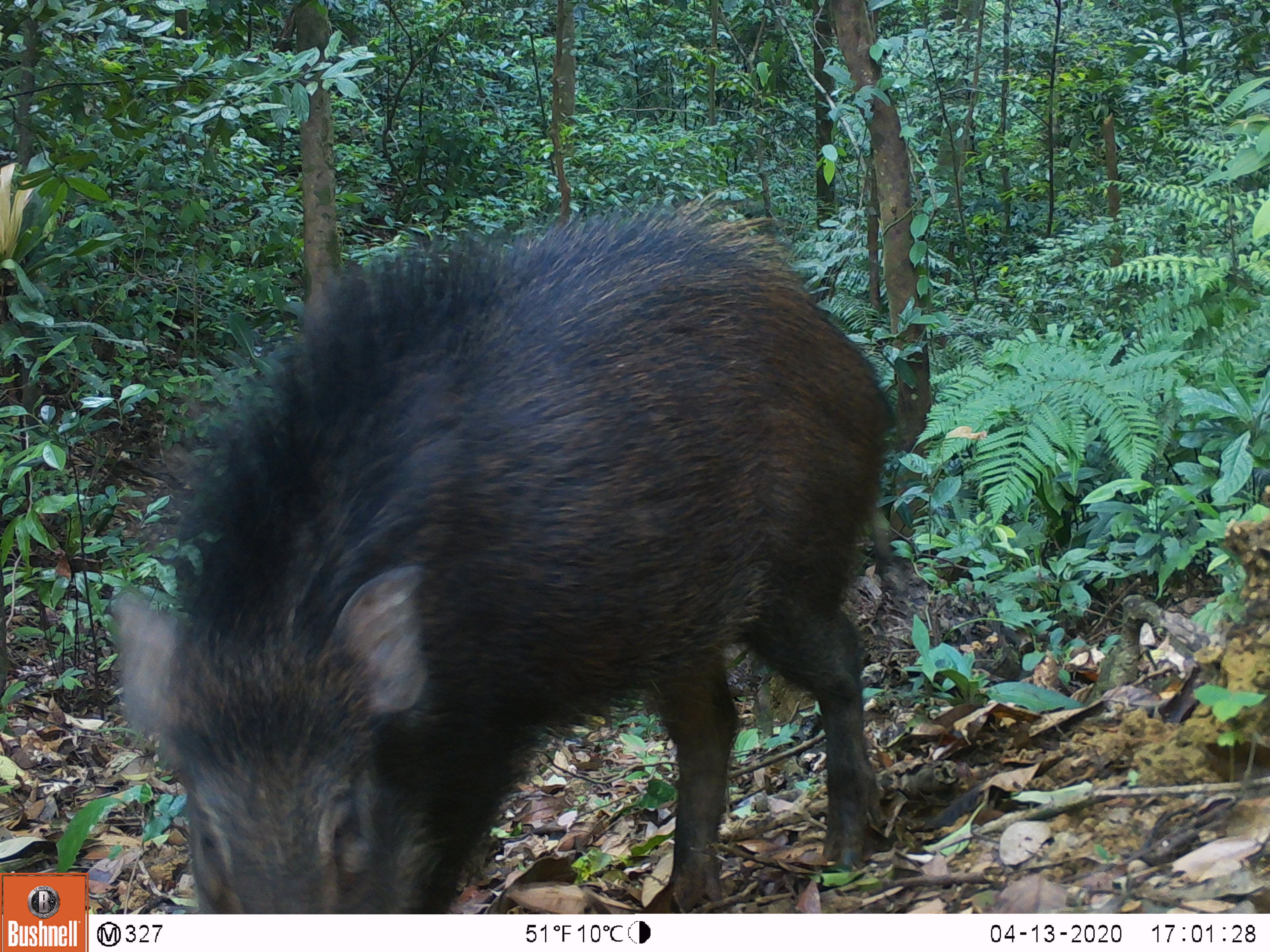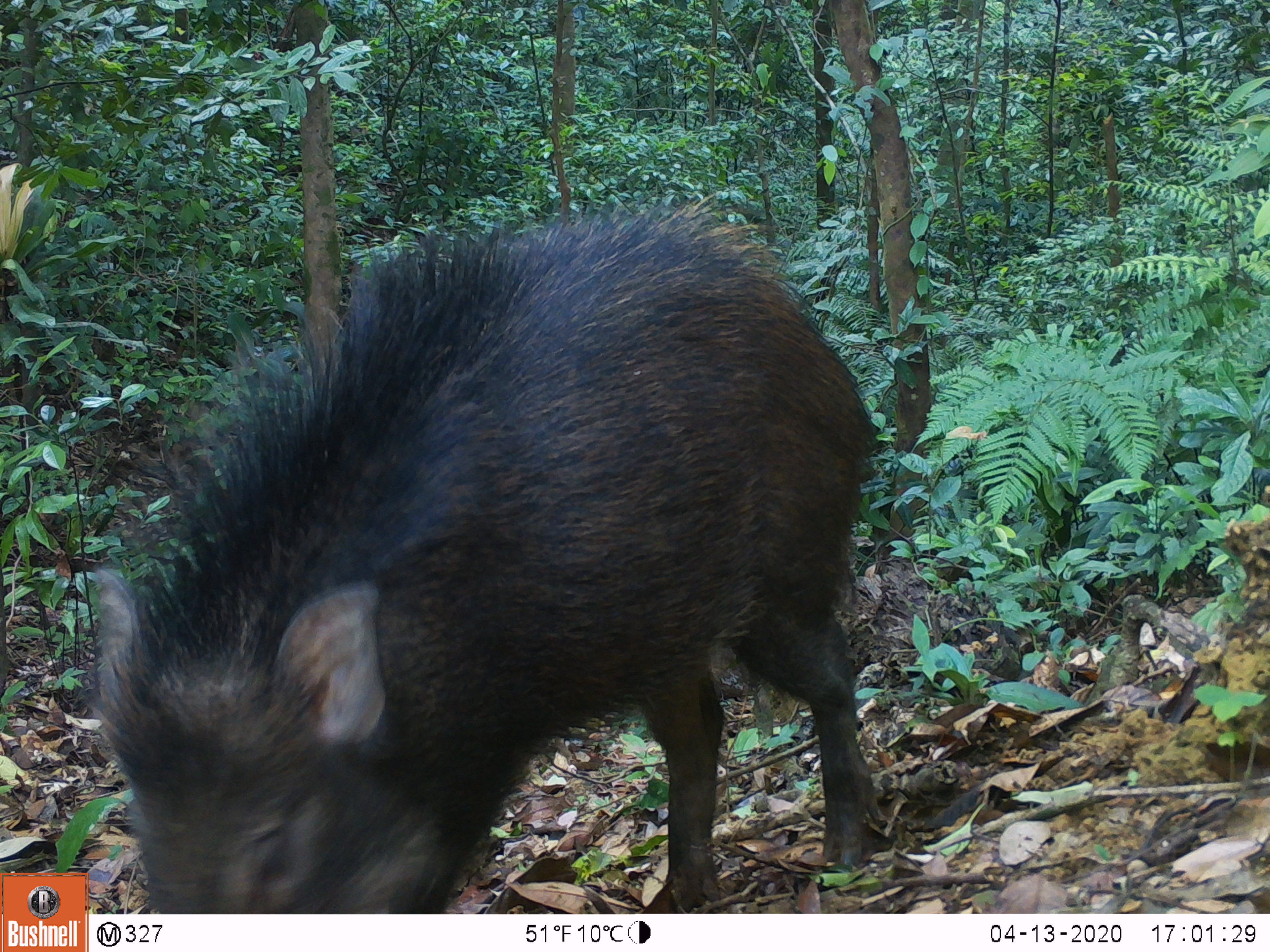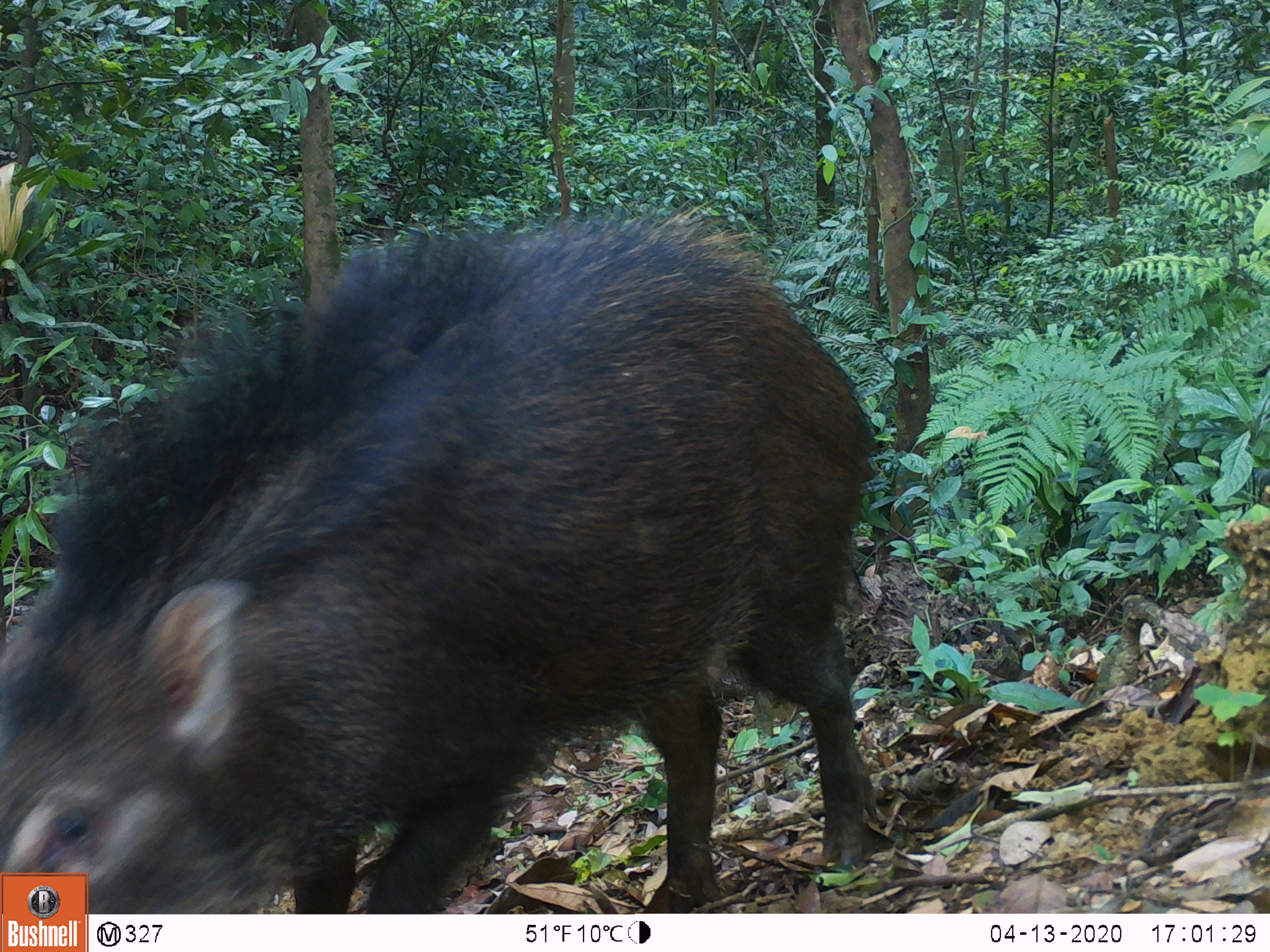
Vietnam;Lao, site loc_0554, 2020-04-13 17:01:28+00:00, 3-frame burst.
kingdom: Animalia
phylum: Chordata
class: Mammalia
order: Artiodactyla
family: Suidae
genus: Sus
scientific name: Sus scrofa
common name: eurasian wild pig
Eurasian wild pig (Sus scrofa). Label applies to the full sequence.